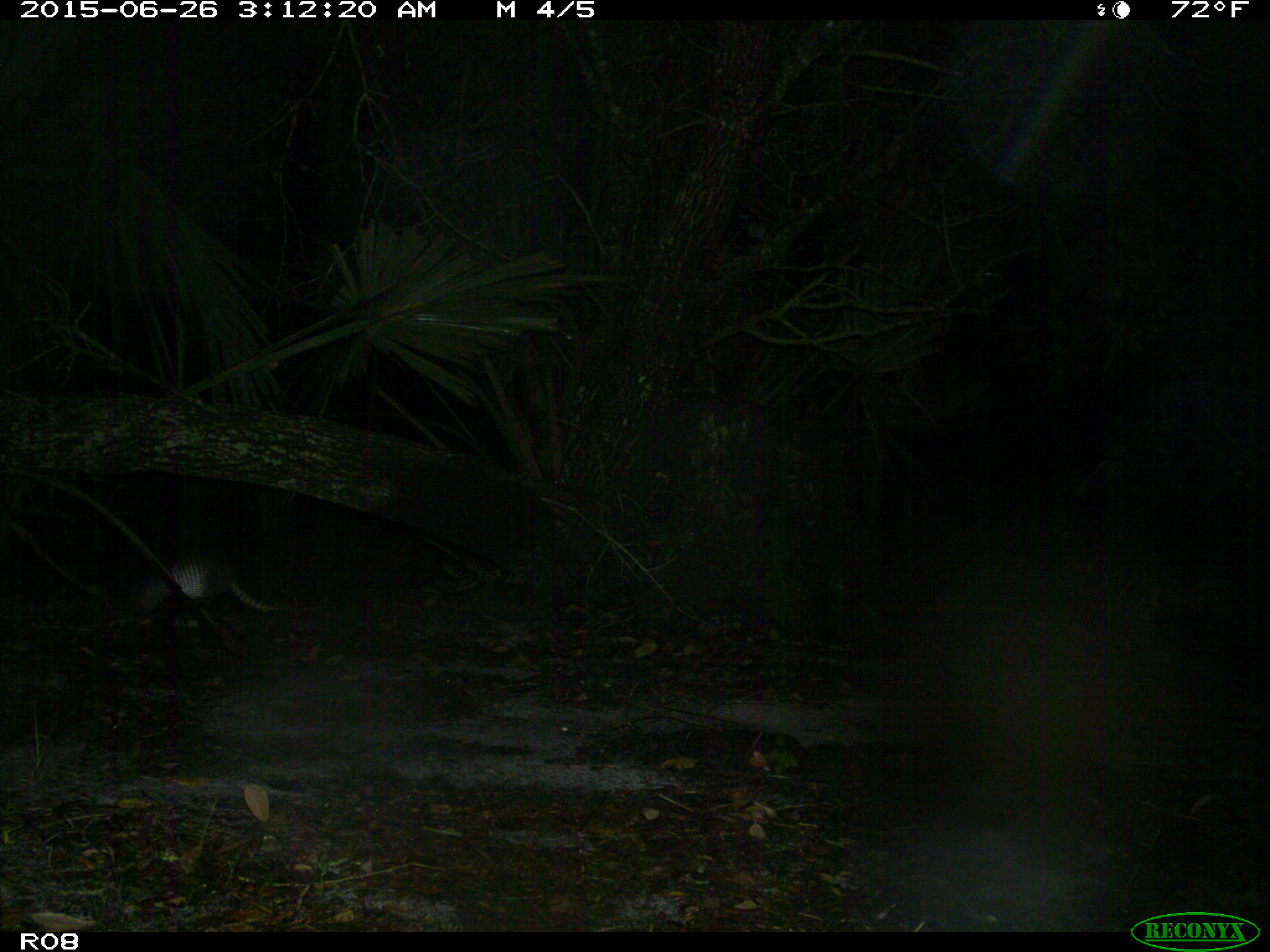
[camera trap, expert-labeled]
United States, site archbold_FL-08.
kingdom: Animalia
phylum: Chordata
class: Mammalia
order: Cingulata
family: Dasypodidae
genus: Dasypus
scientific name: Dasypus novemcinctus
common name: nine-banded armadillo